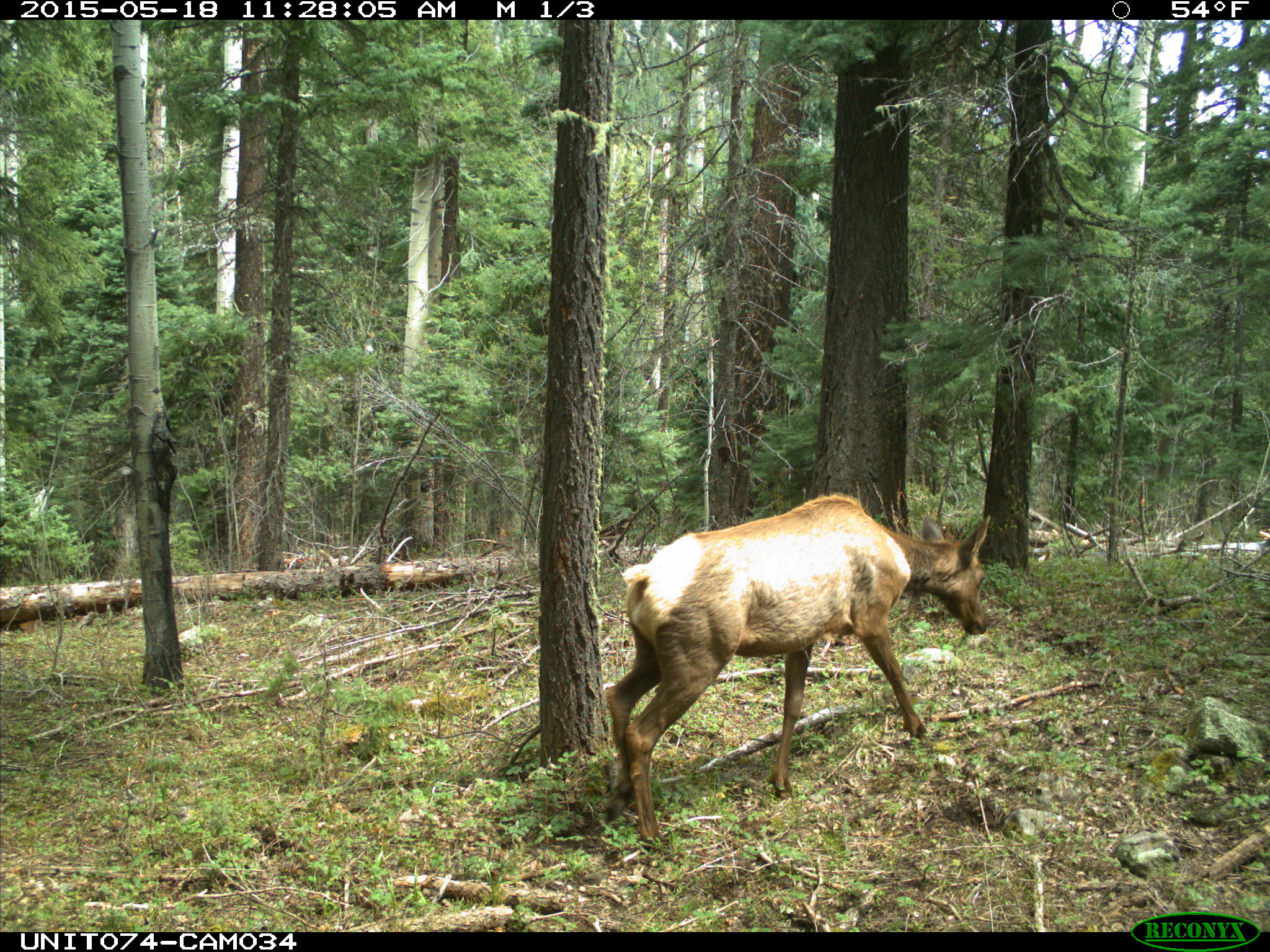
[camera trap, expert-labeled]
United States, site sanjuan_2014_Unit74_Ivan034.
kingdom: Animalia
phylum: Chordata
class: Mammalia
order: Artiodactyla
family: Cervidae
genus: Cervus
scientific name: Cervus elaphus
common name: red deer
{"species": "Cervus elaphus (red deer)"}